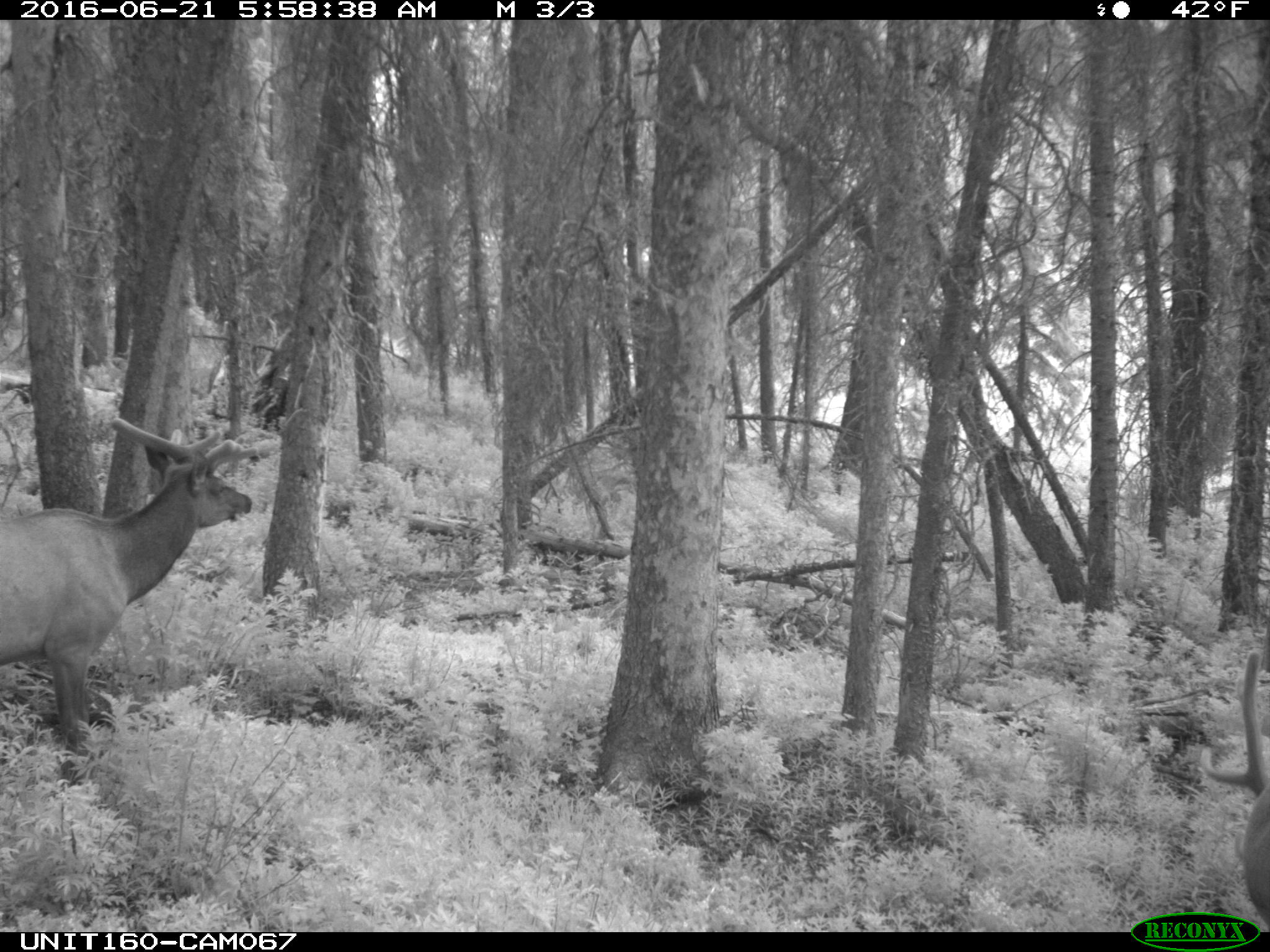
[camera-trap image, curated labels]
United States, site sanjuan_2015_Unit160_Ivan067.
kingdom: Animalia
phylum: Chordata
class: Mammalia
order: Artiodactyla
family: Cervidae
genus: Cervus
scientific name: Cervus elaphus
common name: red deer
Cervus elaphus (red deer).